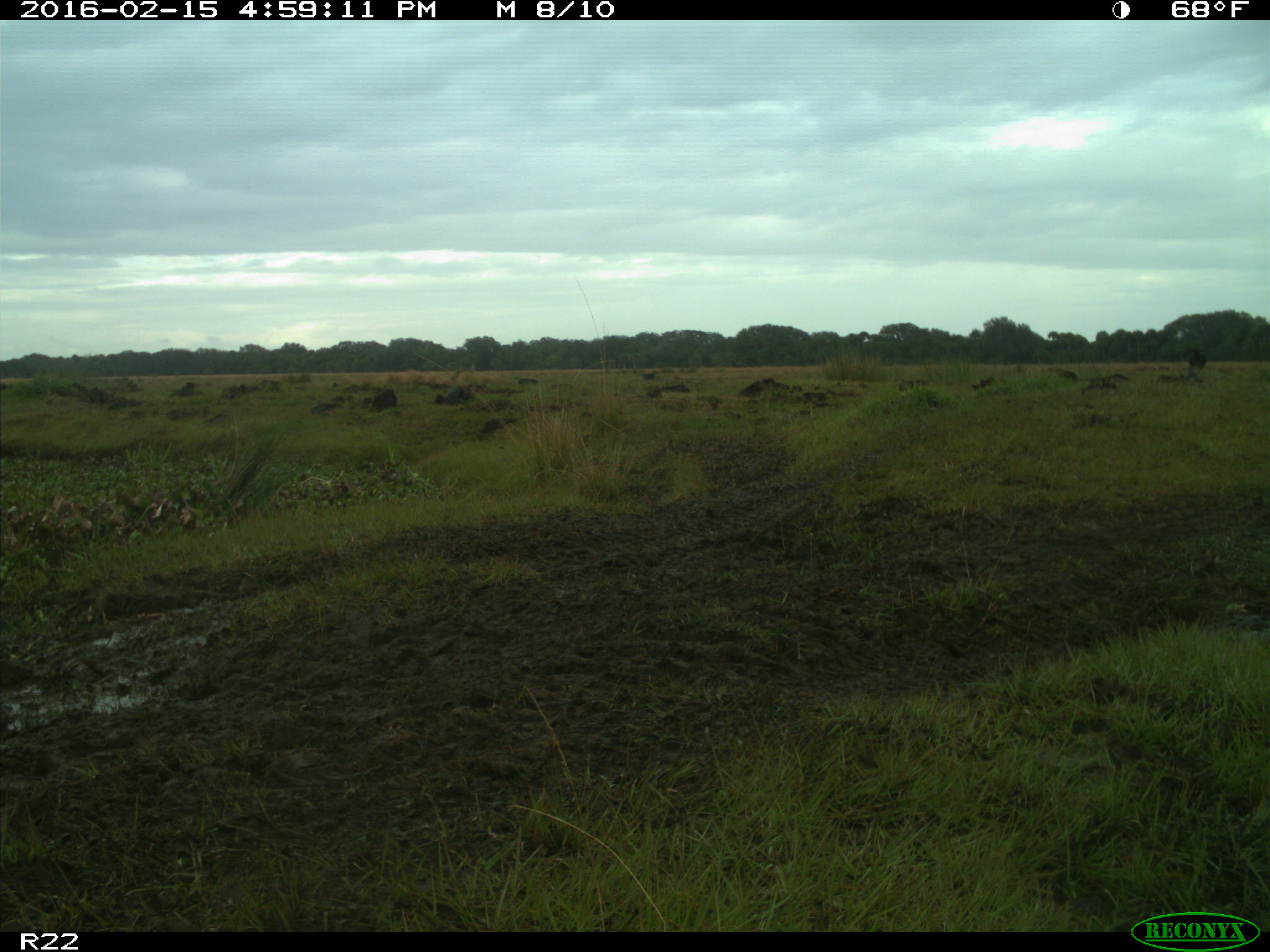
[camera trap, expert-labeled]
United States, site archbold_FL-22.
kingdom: Animalia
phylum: Chordata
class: Mammalia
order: Artiodactyla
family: Bovidae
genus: Bos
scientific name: Bos taurus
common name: domestic cow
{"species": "Bos taurus (domestic cow)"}